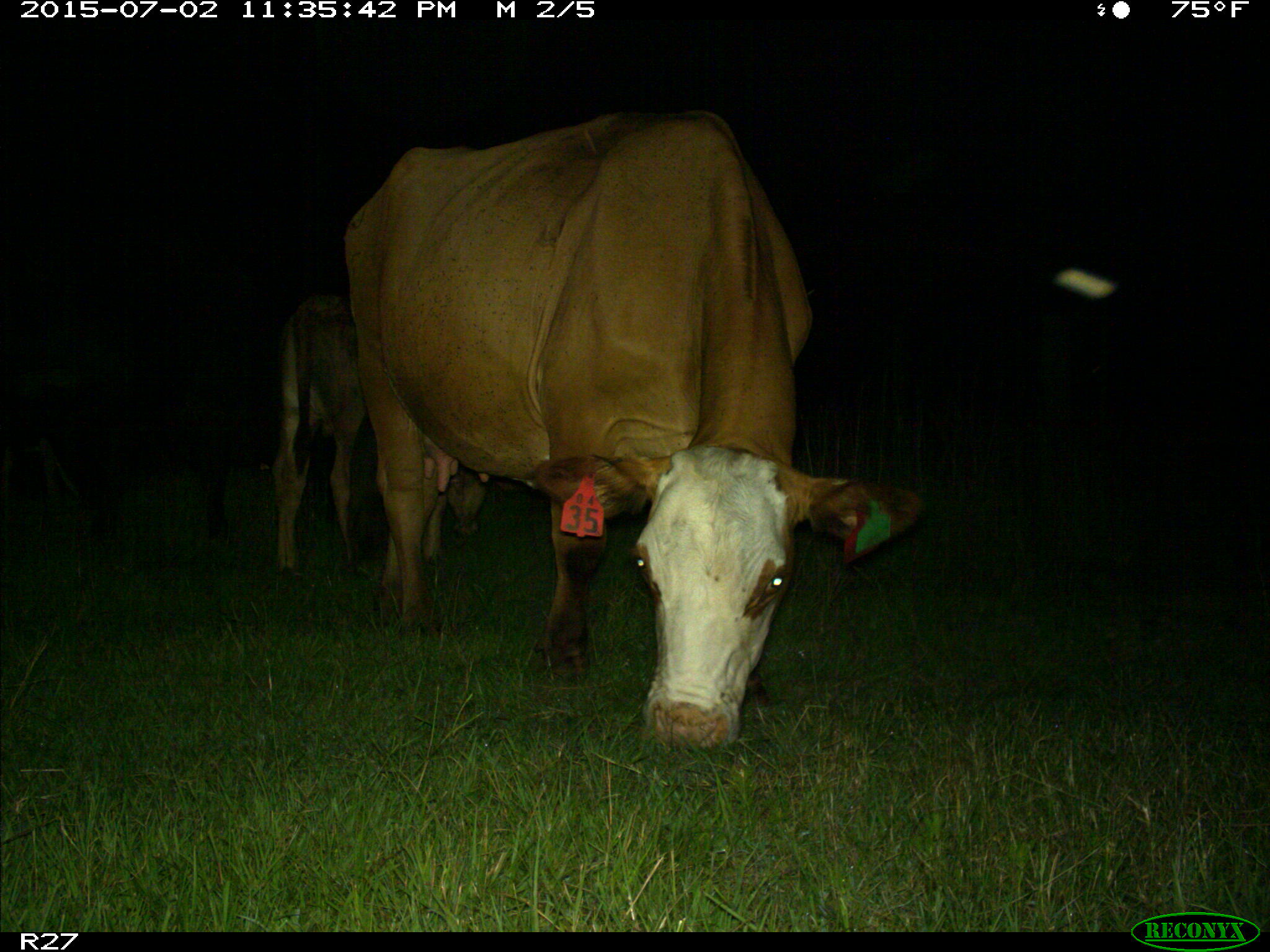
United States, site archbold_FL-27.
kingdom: Animalia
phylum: Chordata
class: Mammalia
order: Artiodactyla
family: Bovidae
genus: Bos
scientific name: Bos taurus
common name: domestic cow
Bos taurus (domestic cow).